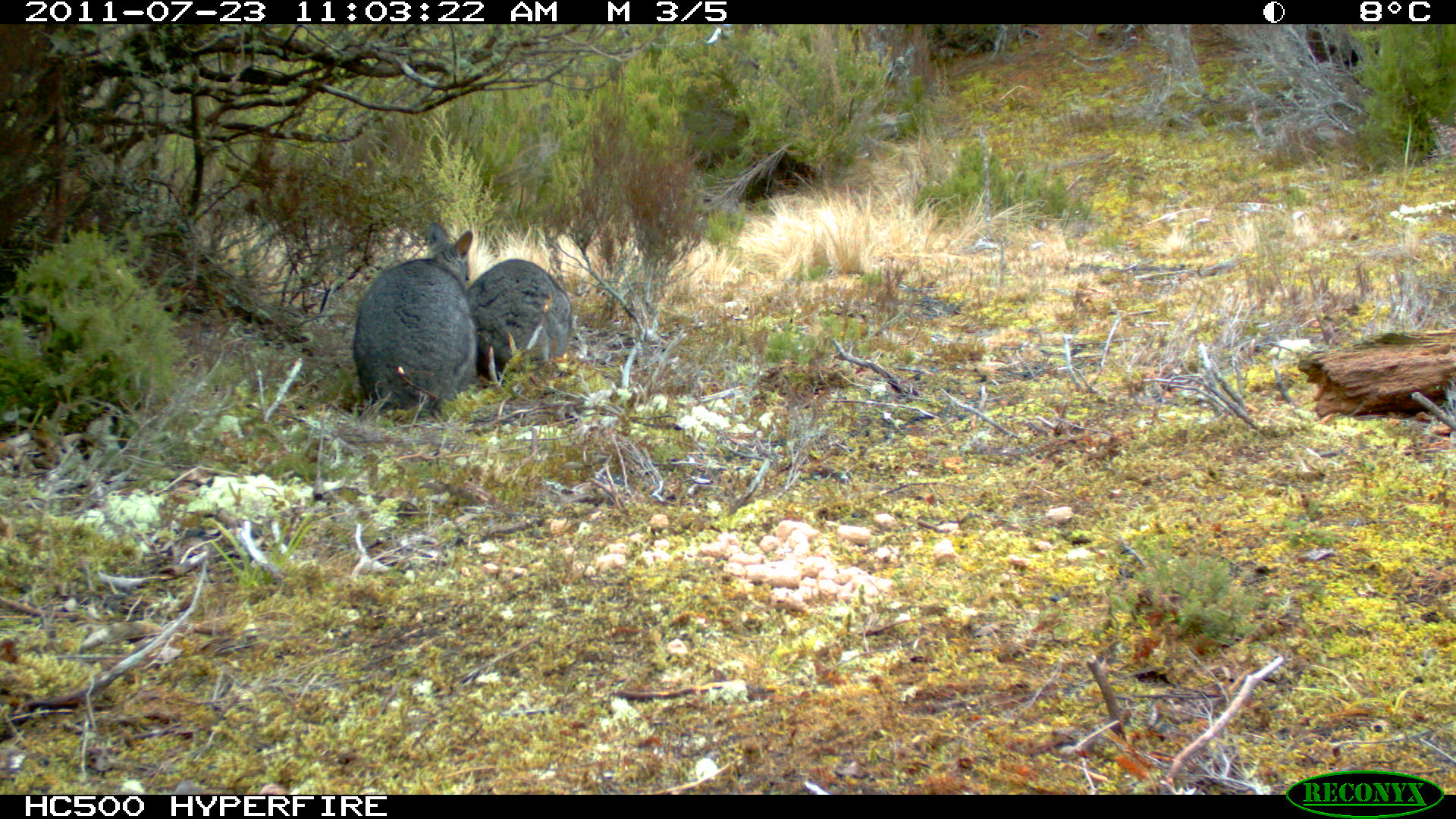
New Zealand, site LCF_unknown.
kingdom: Animalia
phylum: Chordata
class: Mammalia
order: Diprotodontia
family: Macropodidae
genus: Notamacropus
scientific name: Notamacropus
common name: wallaby